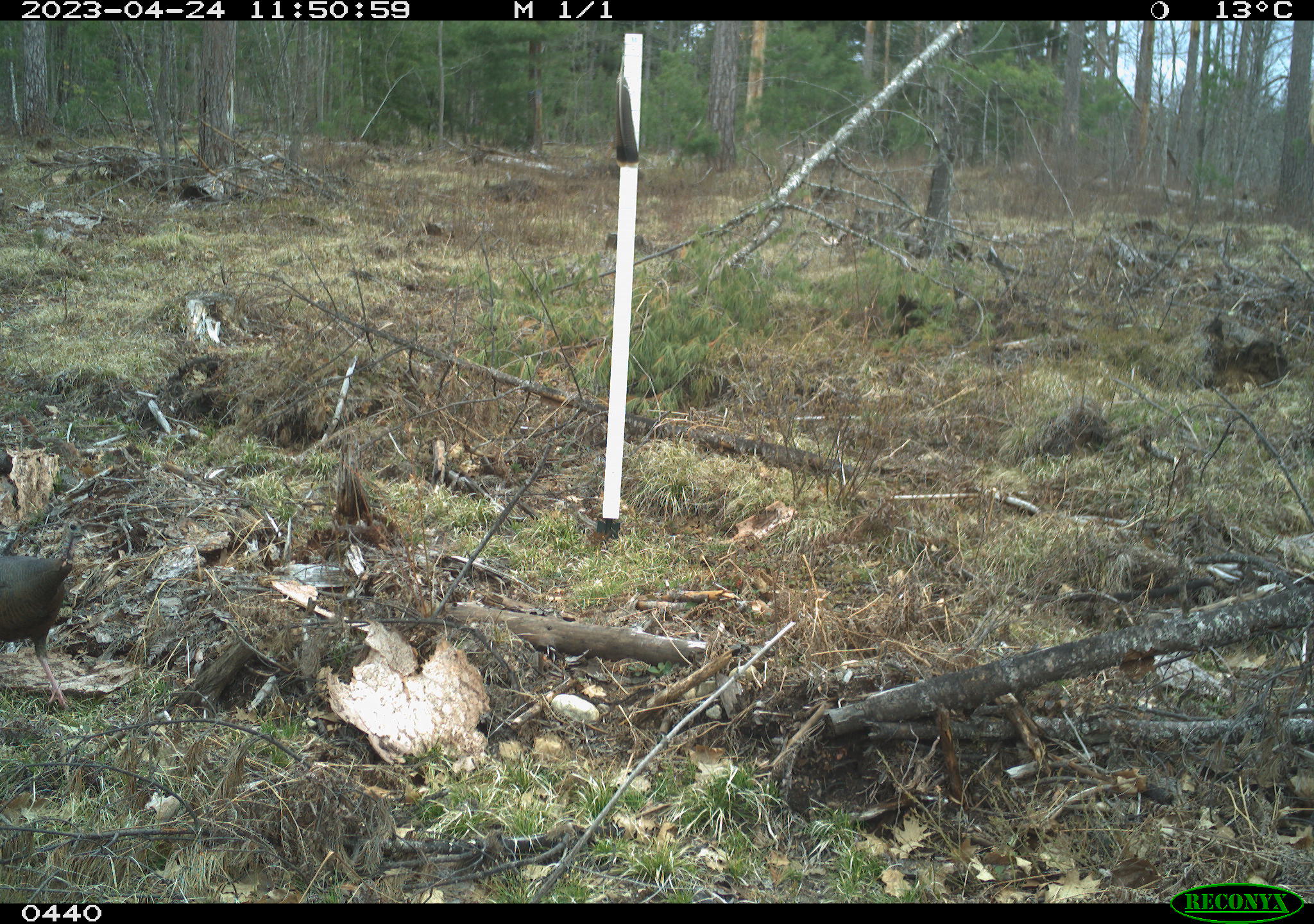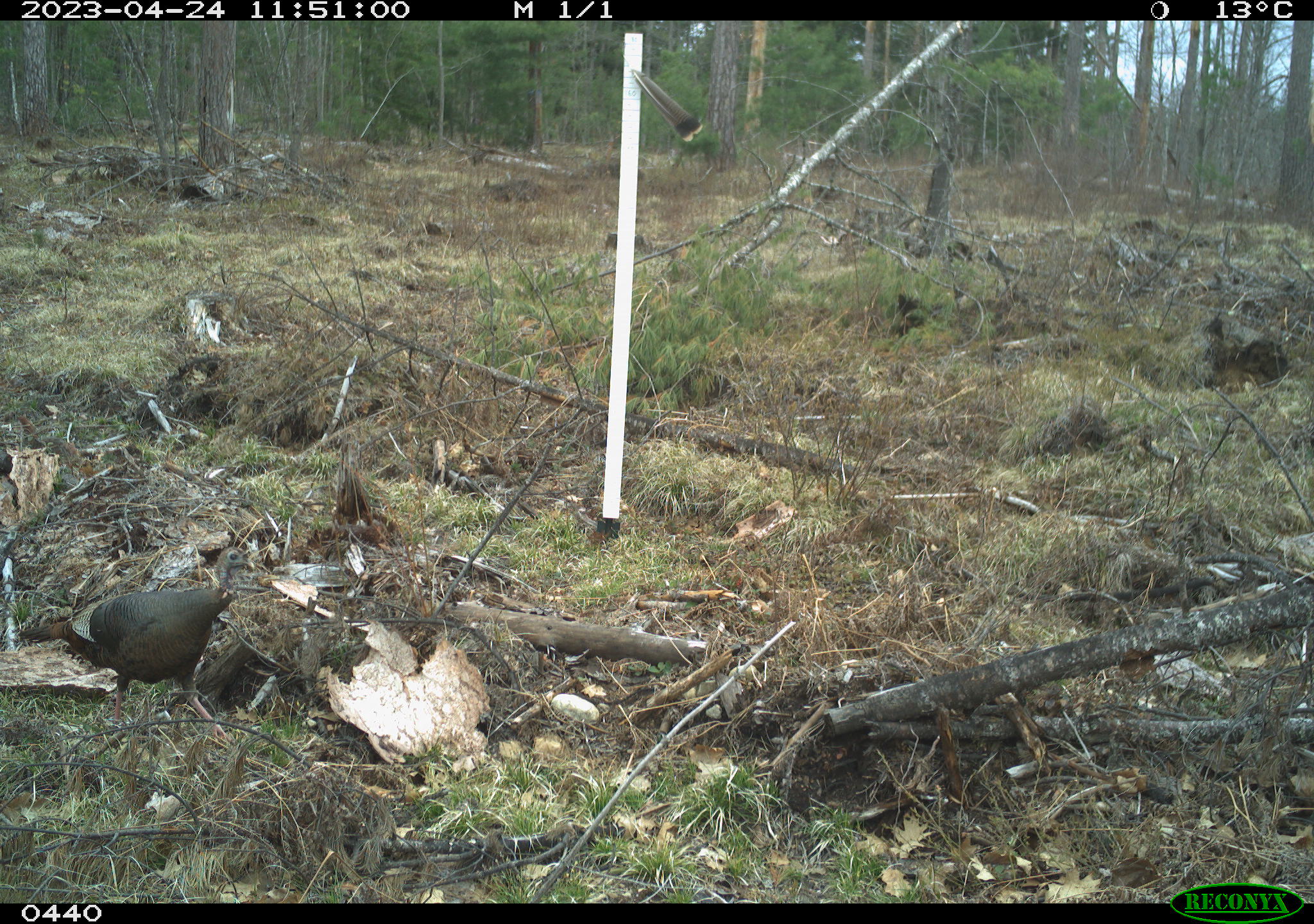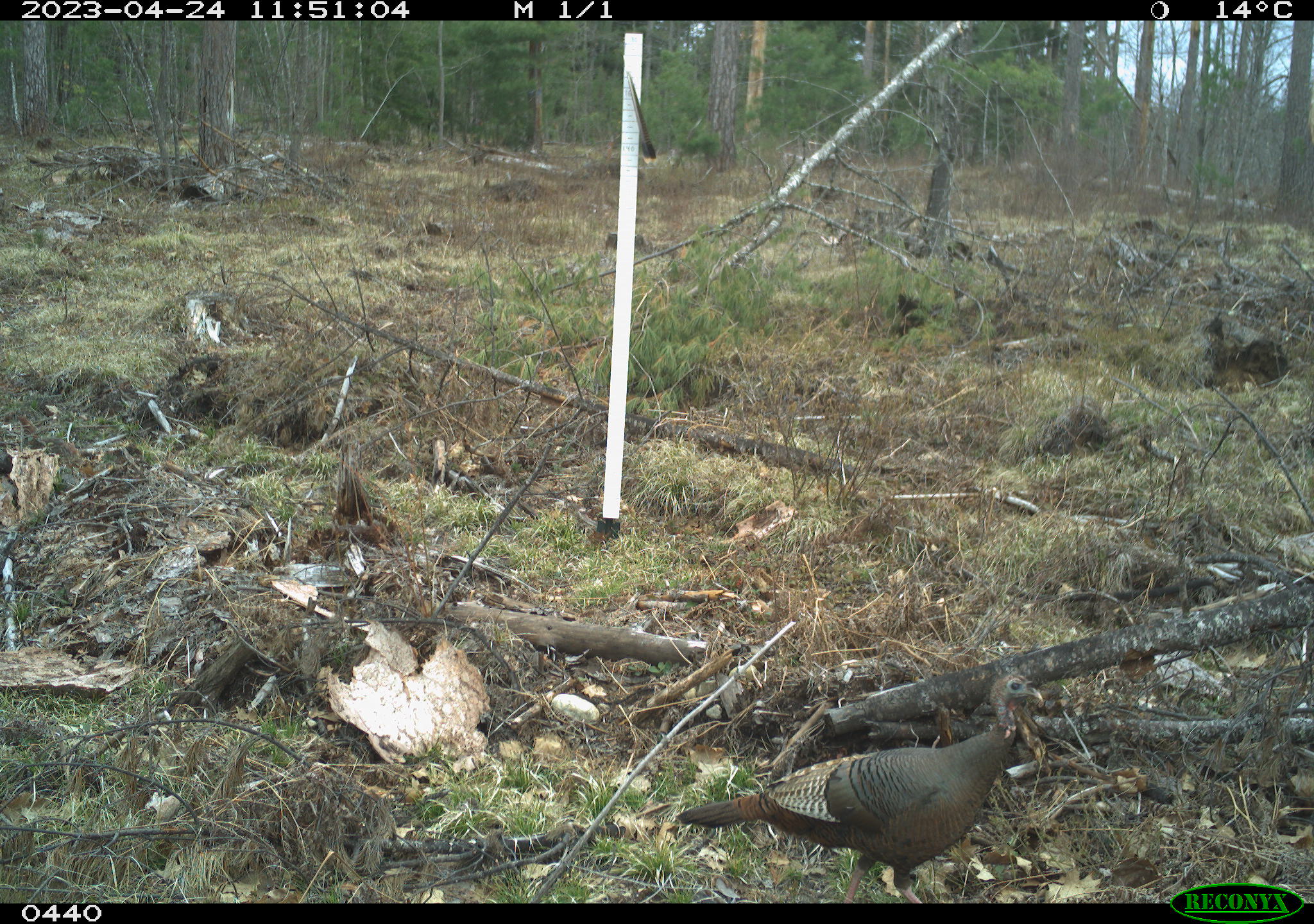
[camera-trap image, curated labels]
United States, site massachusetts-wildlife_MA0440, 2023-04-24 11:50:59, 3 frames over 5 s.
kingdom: Animalia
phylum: Chordata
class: Aves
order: Galliformes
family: Phasianidae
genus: Meleagris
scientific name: Meleagris gallopavo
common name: wild turkey